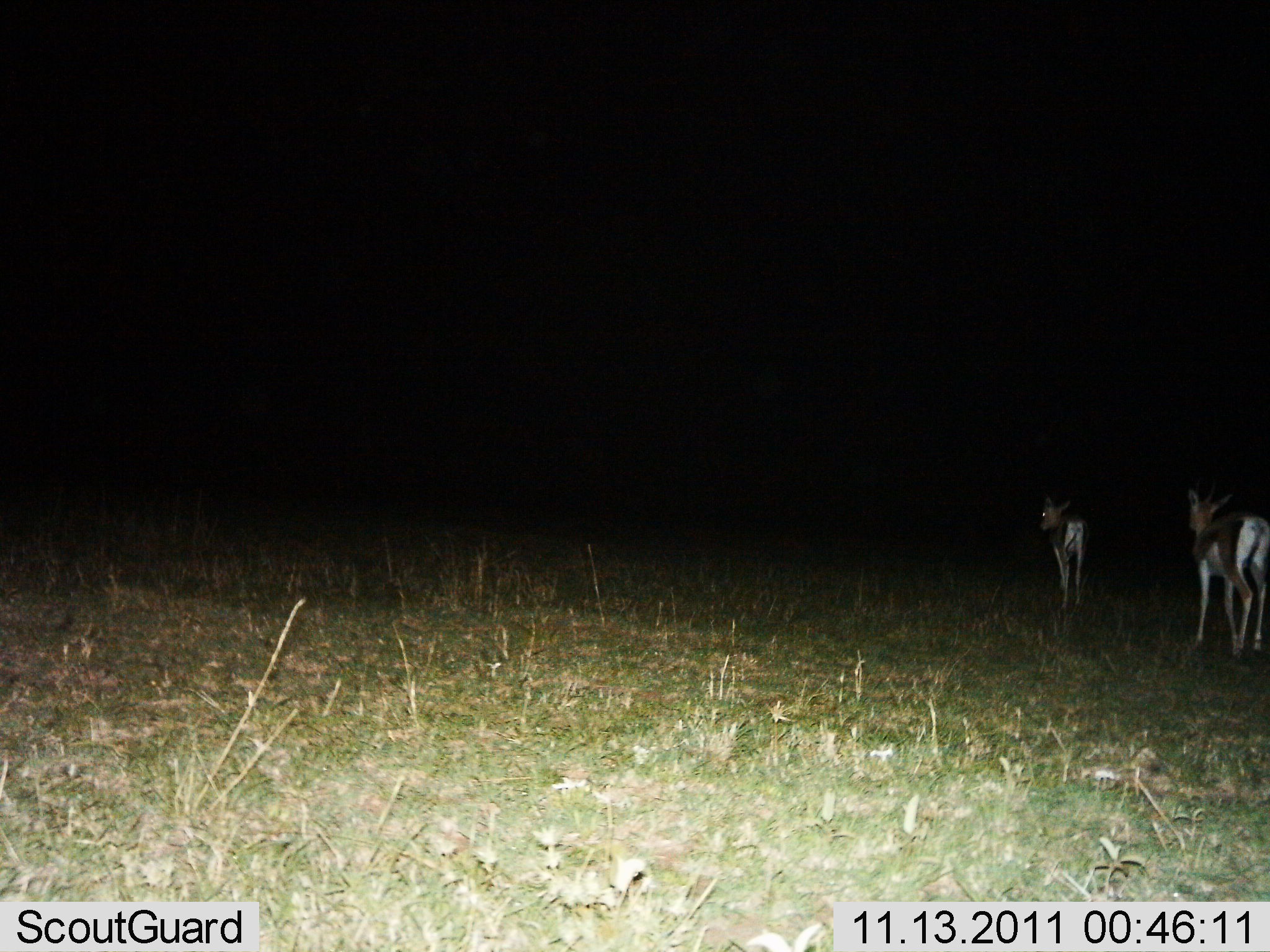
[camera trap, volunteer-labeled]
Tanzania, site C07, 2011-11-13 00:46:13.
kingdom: Animalia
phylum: Chordata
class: Mammalia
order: Artiodactyla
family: Bovidae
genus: Nanger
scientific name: Nanger granti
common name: grant's gazelle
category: gazellegrants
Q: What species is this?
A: Gazellegrants (grant's gazelle) (Nanger granti).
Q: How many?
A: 2.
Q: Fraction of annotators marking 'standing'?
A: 64%.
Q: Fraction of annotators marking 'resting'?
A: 0%.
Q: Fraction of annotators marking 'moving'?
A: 36%.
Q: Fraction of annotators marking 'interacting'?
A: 0%.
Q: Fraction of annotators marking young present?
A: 18%.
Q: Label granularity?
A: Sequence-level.